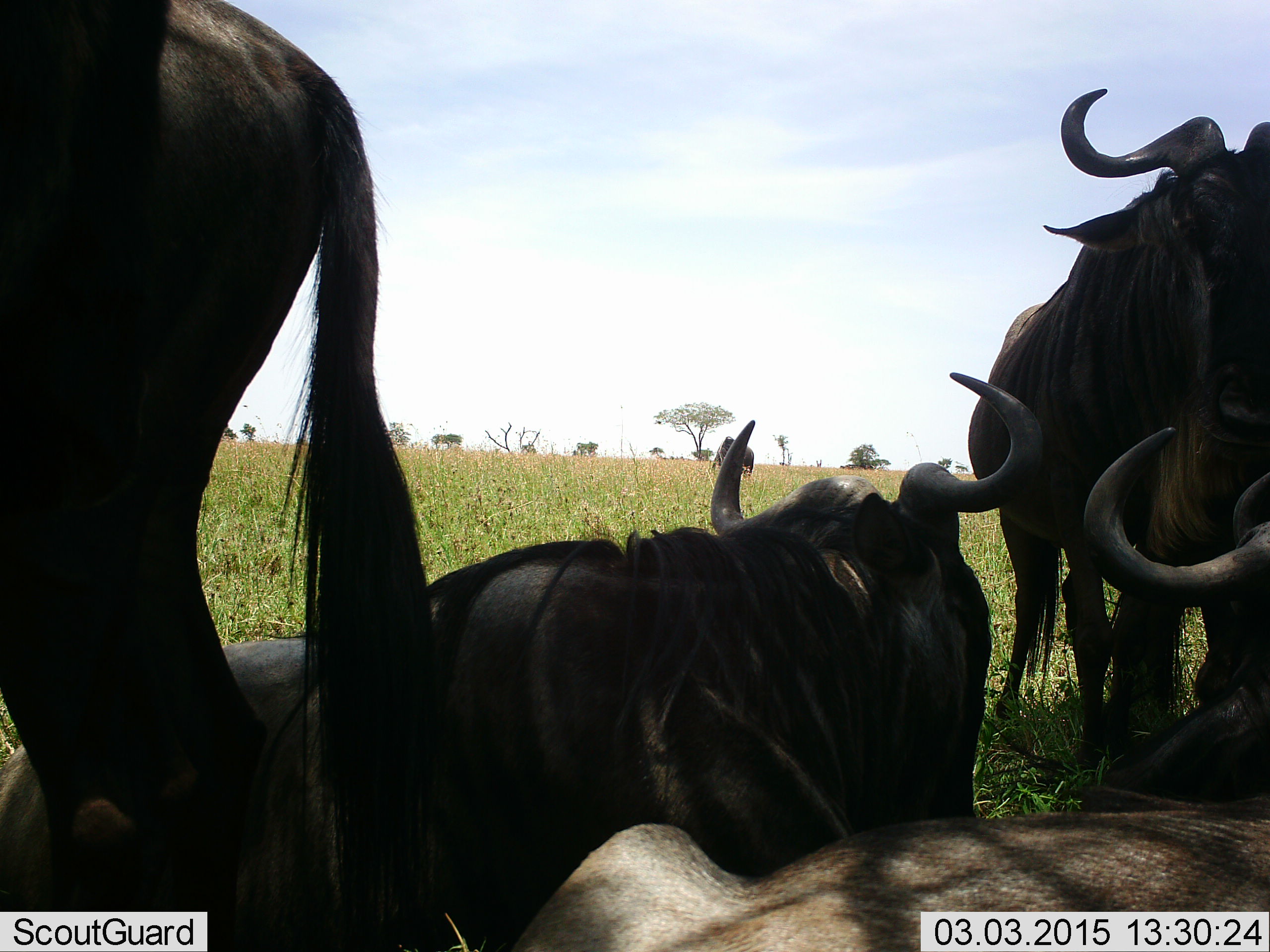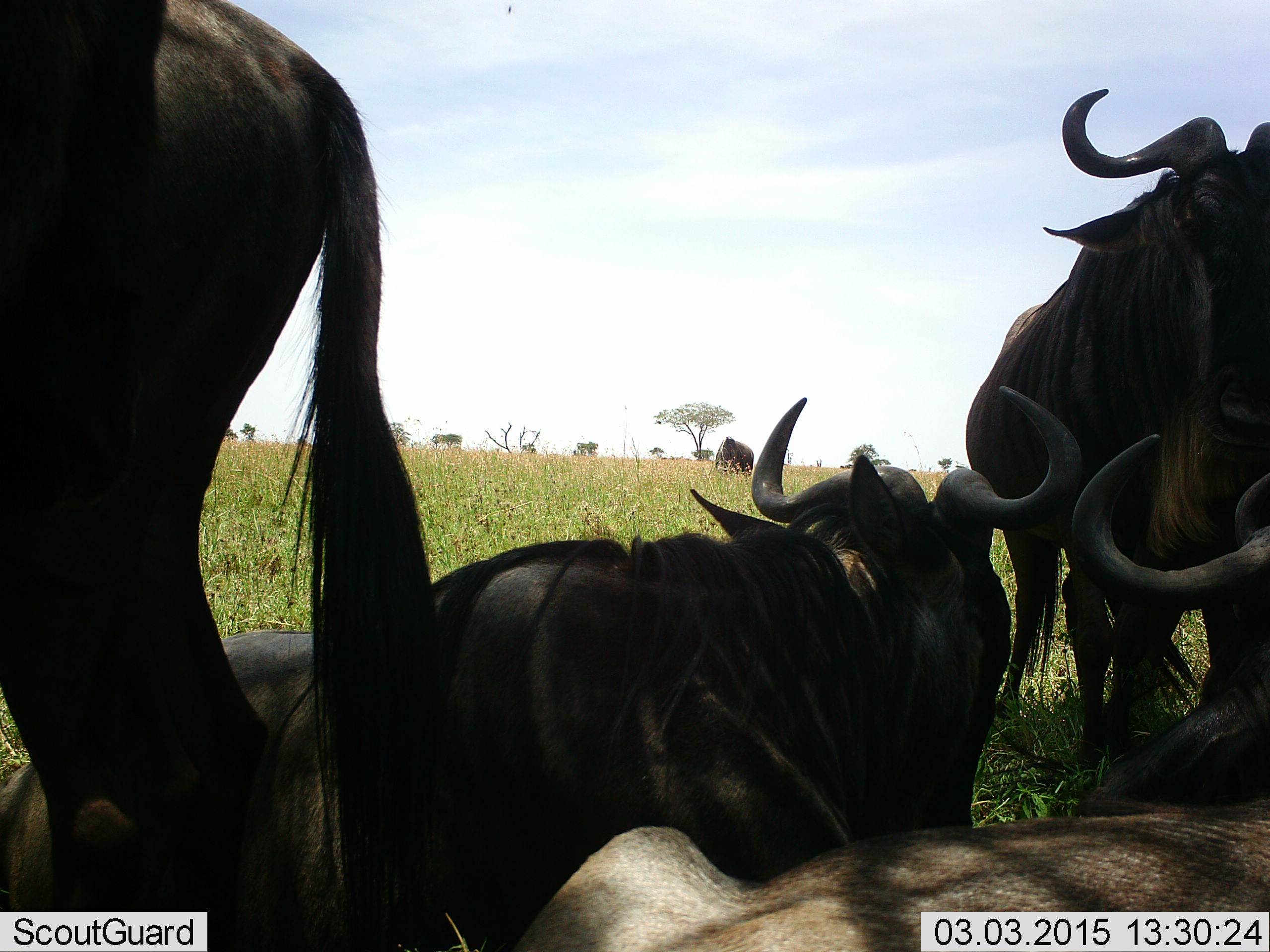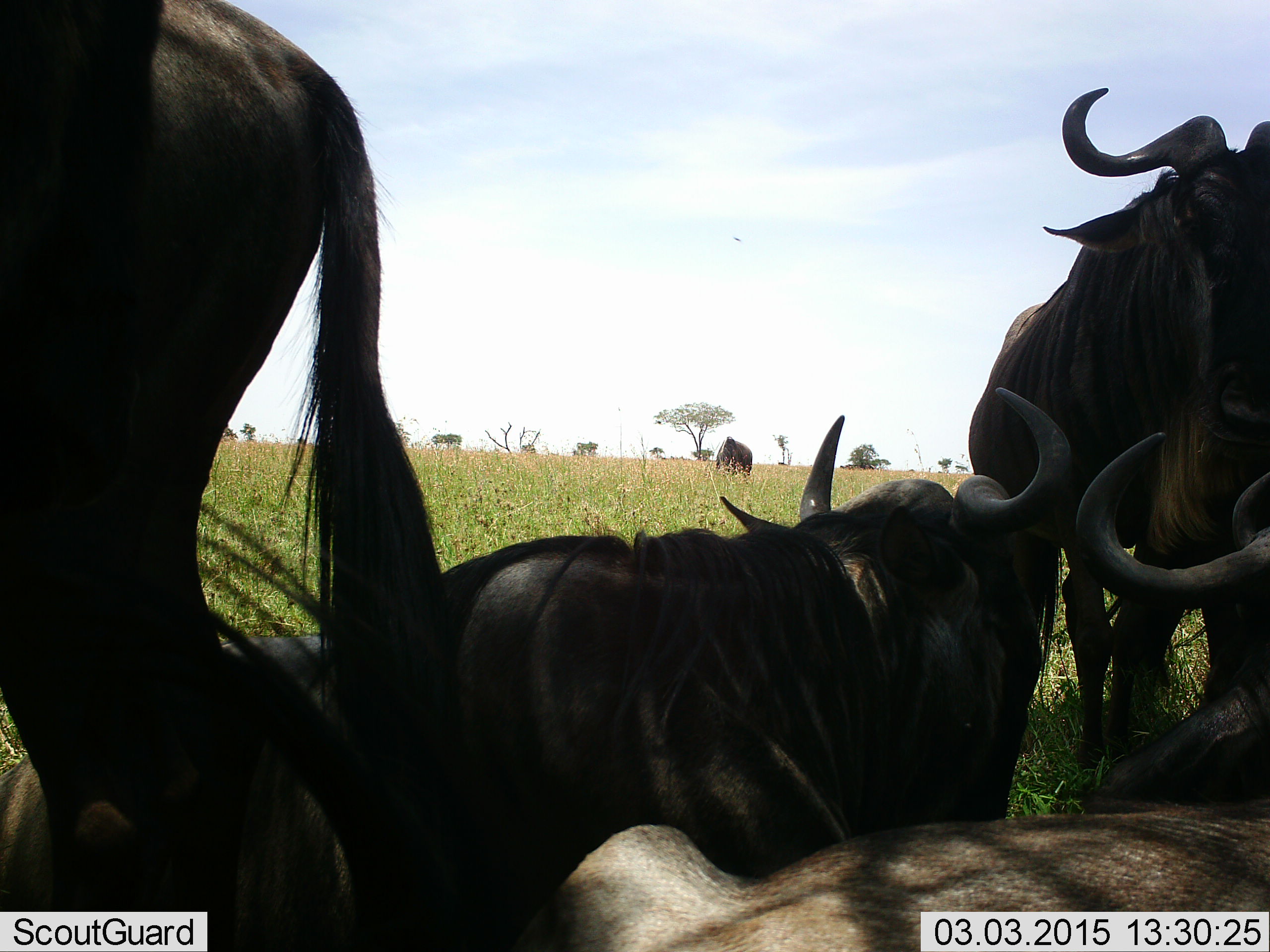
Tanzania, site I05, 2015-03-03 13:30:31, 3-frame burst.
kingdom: Animalia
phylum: Chordata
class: Mammalia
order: Artiodactyla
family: Bovidae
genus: Connochaetes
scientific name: Connochaetes taurinus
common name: blue wildebeest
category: wildebeest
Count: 6.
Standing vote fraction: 80%.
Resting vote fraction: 80%.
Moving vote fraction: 10%.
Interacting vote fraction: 0%.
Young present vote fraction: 0%.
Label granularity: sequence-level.